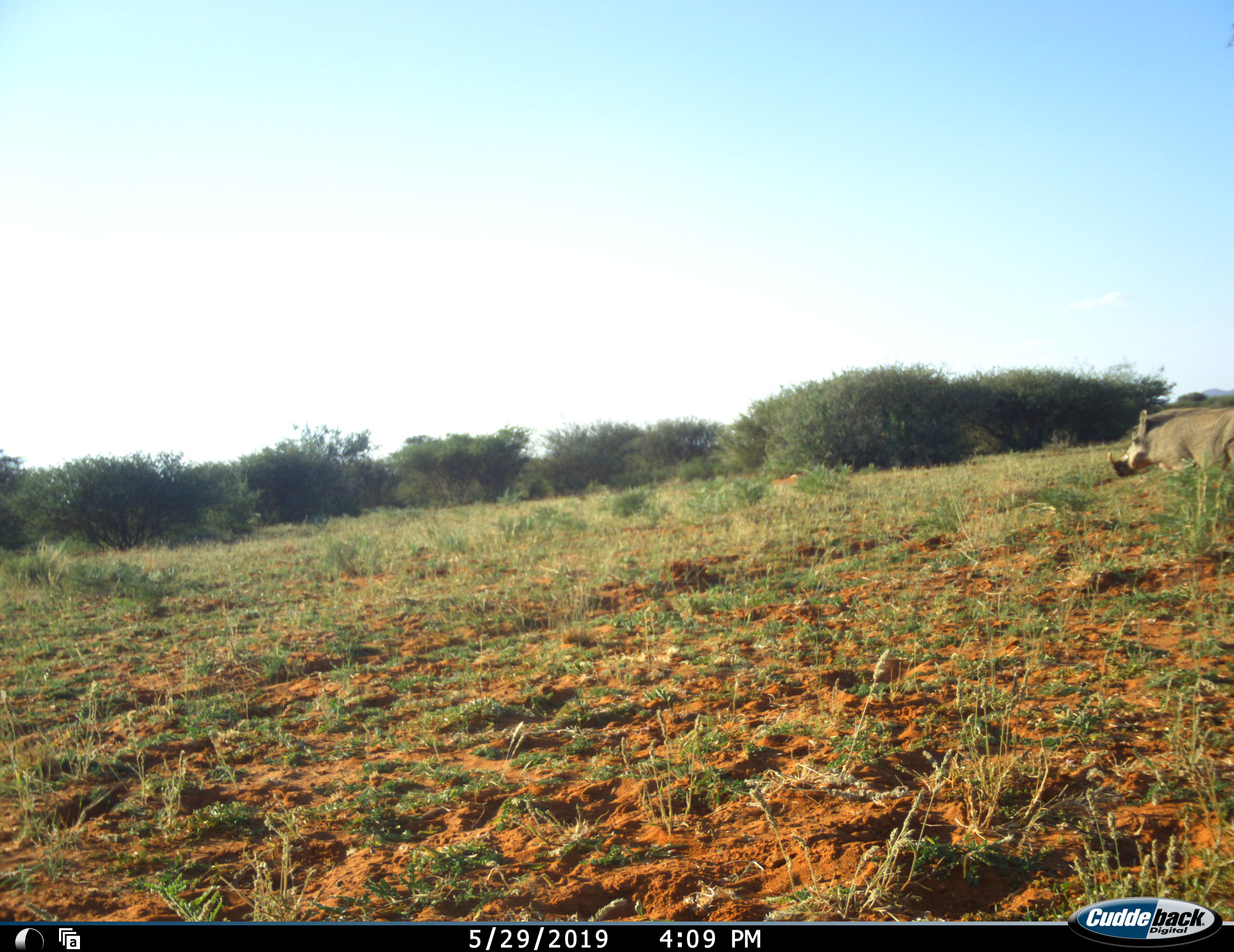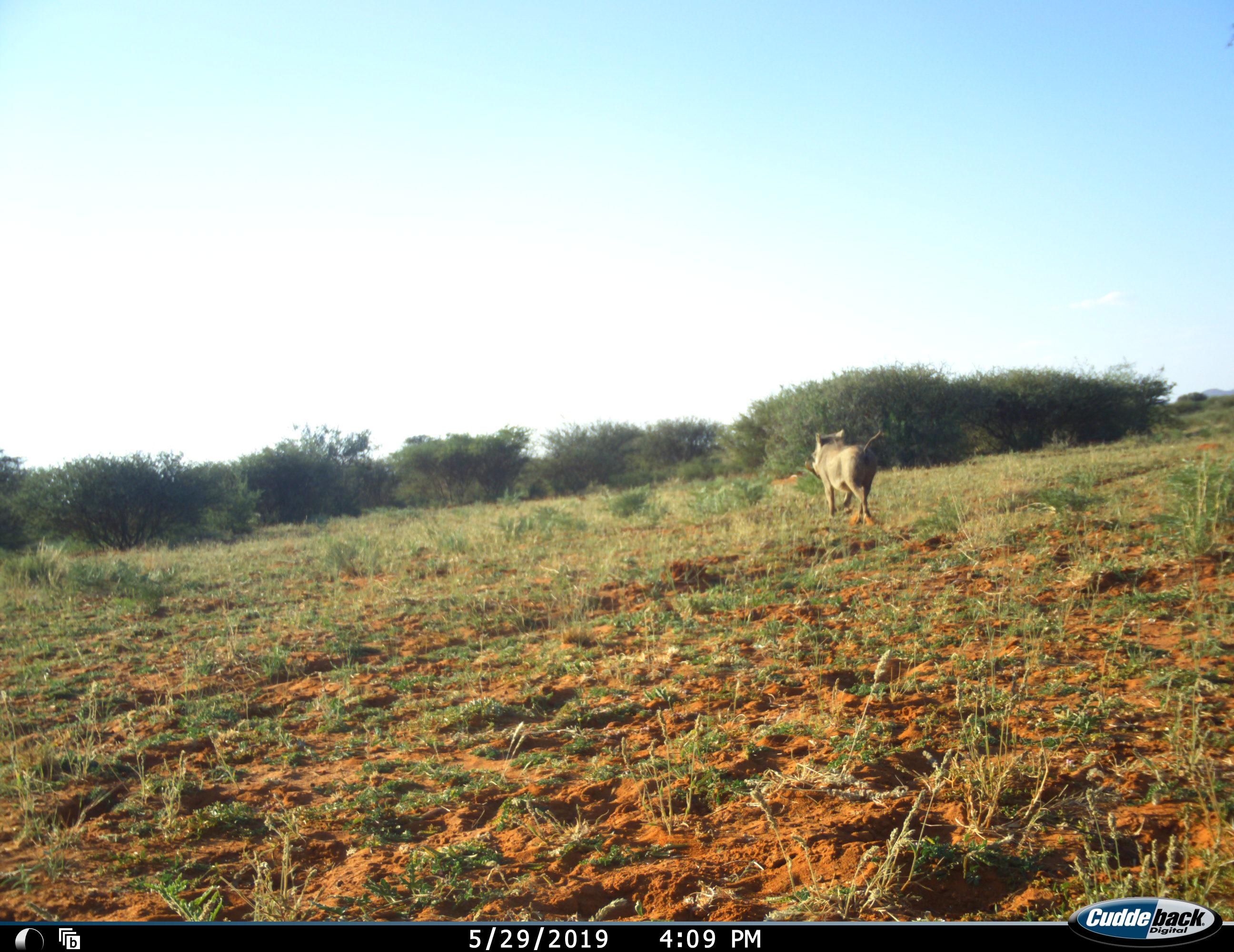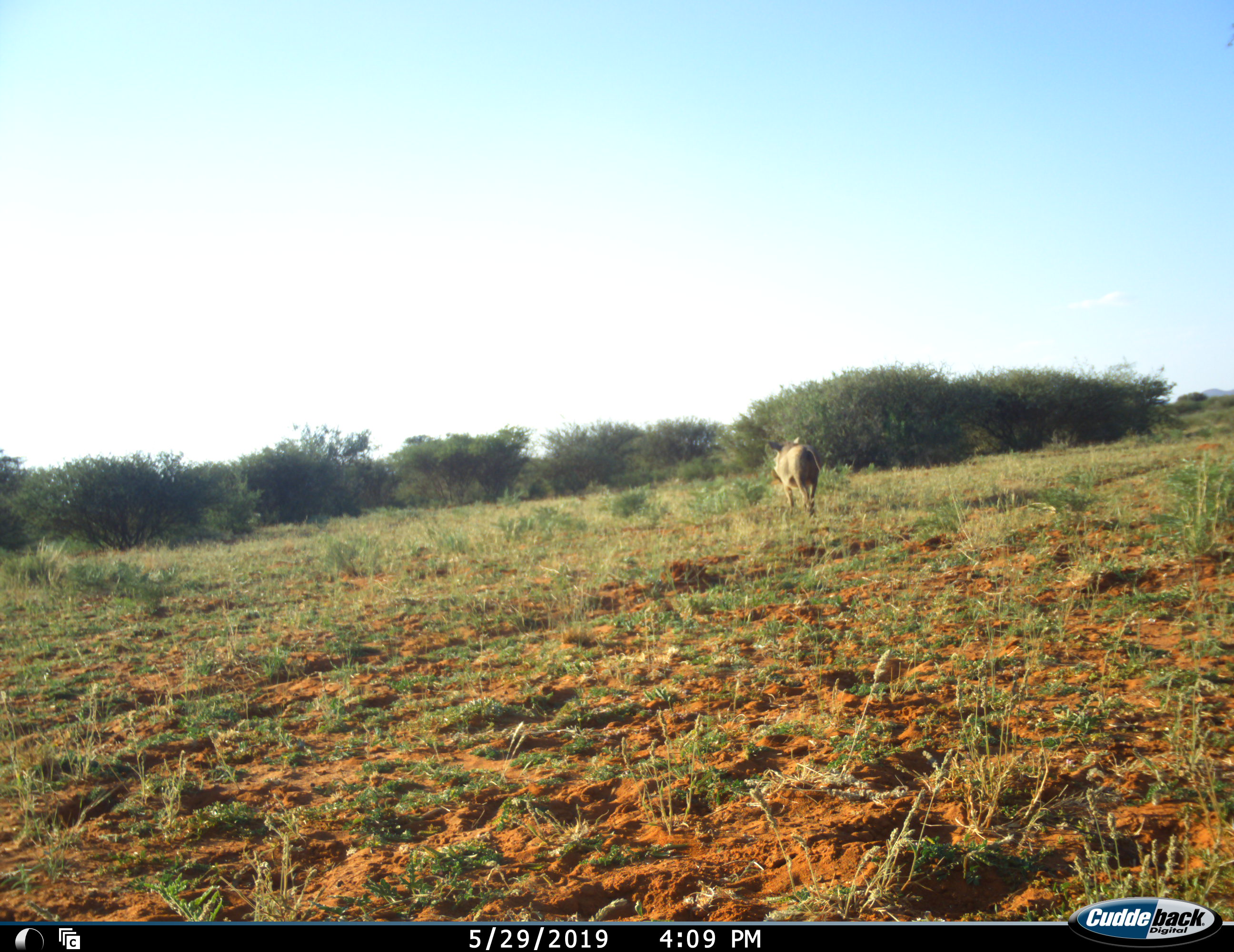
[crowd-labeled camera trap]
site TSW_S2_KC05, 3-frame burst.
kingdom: Animalia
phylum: Chordata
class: Mammalia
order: Artiodactyla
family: Suidae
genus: Phacochoerus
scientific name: Phacochoerus africanus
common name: warthog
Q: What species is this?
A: Warthog (Phacochoerus africanus).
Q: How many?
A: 1.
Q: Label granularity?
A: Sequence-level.